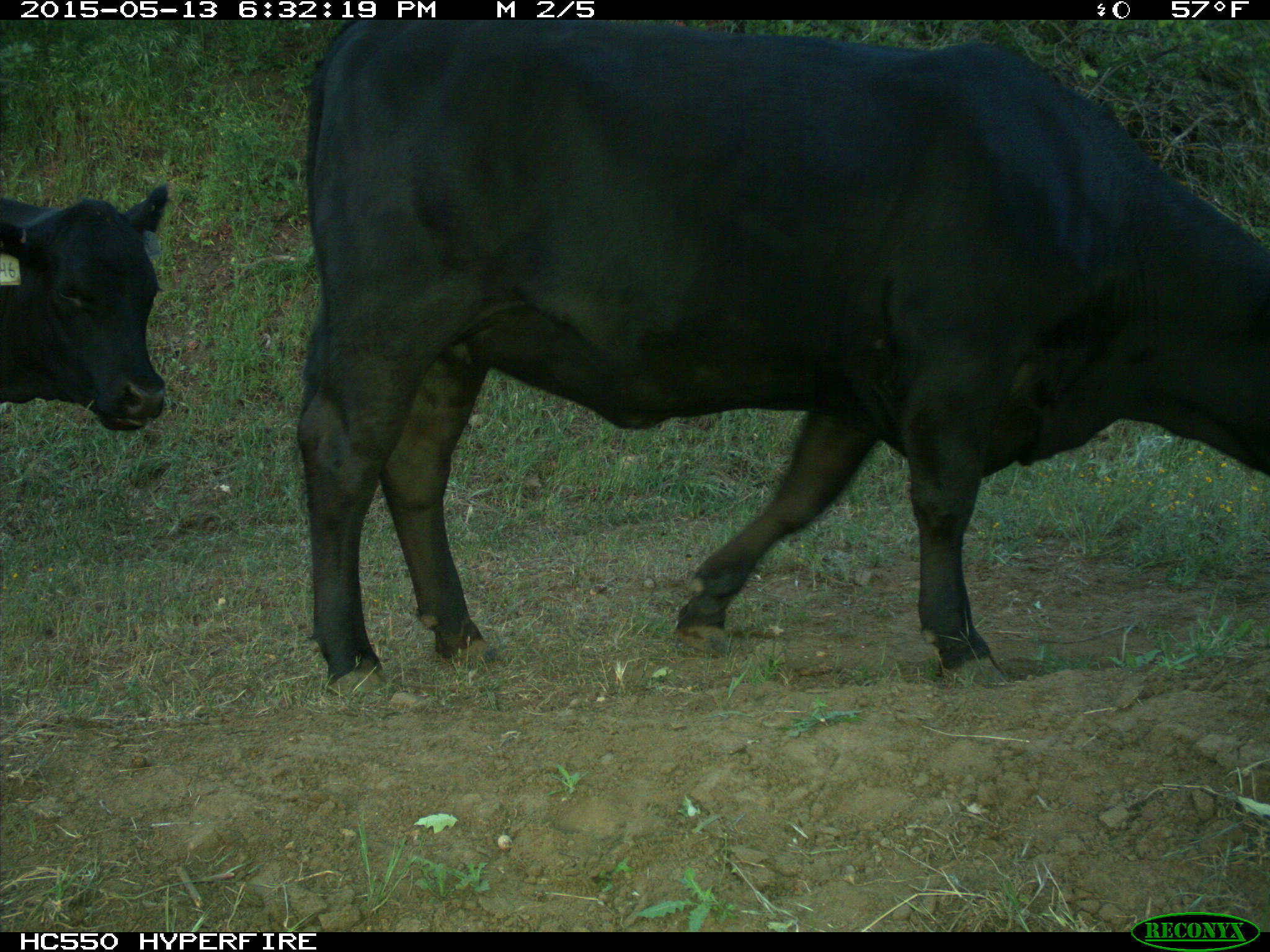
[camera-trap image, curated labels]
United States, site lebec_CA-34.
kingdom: Animalia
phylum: Chordata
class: Mammalia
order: Artiodactyla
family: Bovidae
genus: Bos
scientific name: Bos taurus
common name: domestic cow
Bos taurus (domestic cow).